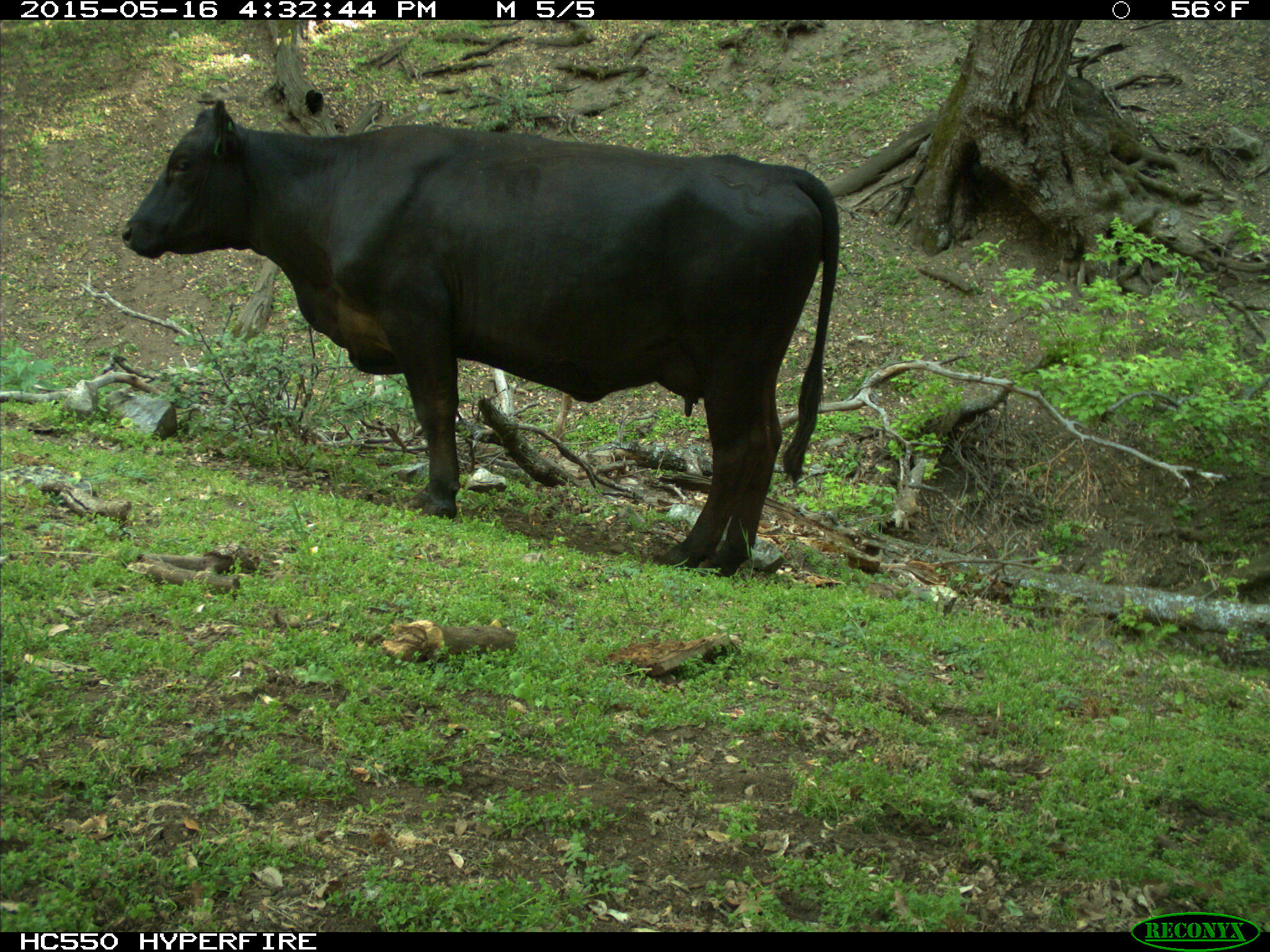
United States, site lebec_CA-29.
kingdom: Animalia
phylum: Chordata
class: Mammalia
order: Artiodactyla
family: Bovidae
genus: Bos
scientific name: Bos taurus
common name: domestic cow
Bos taurus (domestic cow).